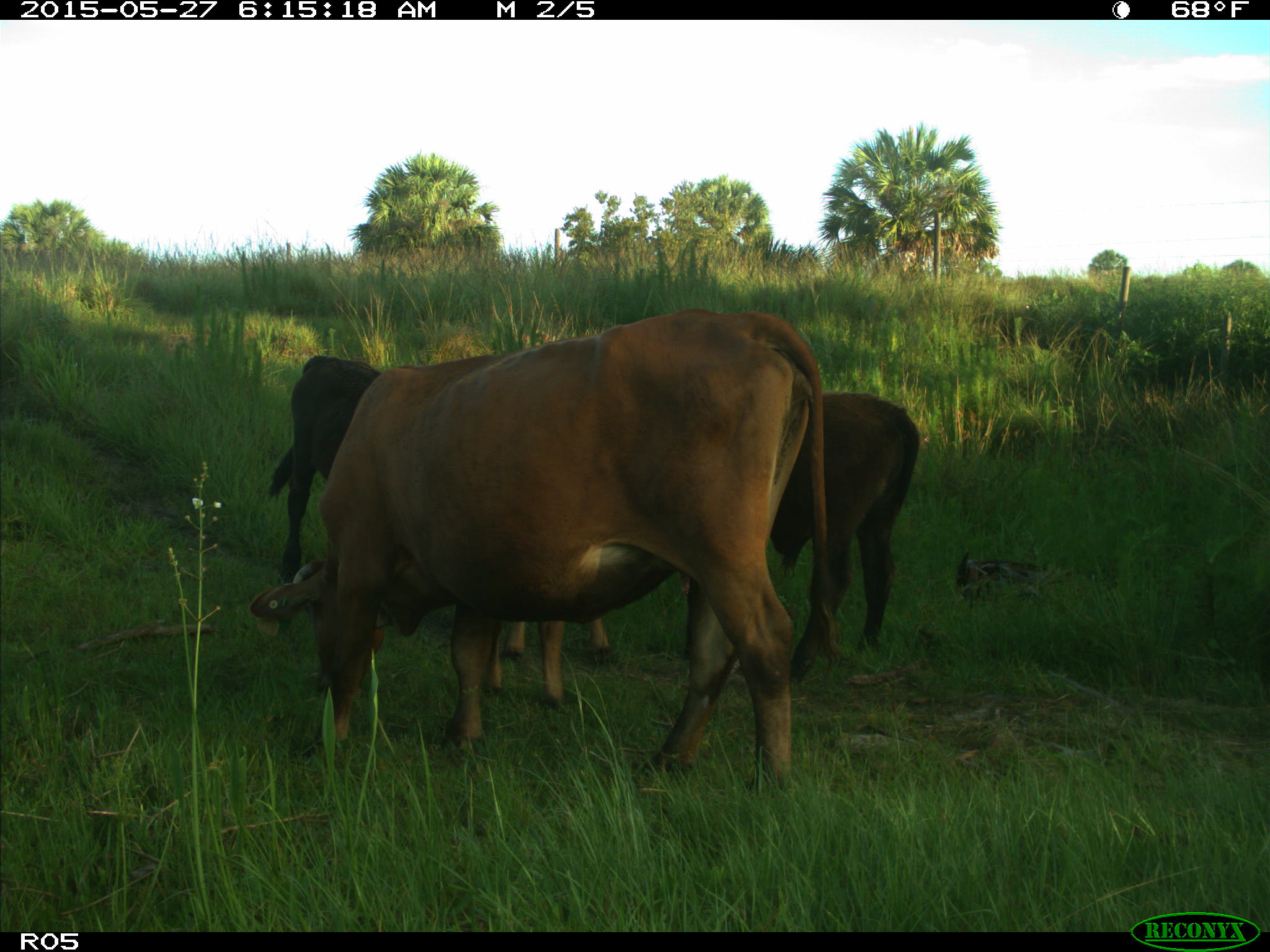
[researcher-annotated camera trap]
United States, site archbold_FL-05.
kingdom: Animalia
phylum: Chordata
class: Mammalia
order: Artiodactyla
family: Bovidae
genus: Bos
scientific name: Bos taurus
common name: domestic cow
Bos taurus (domestic cow).